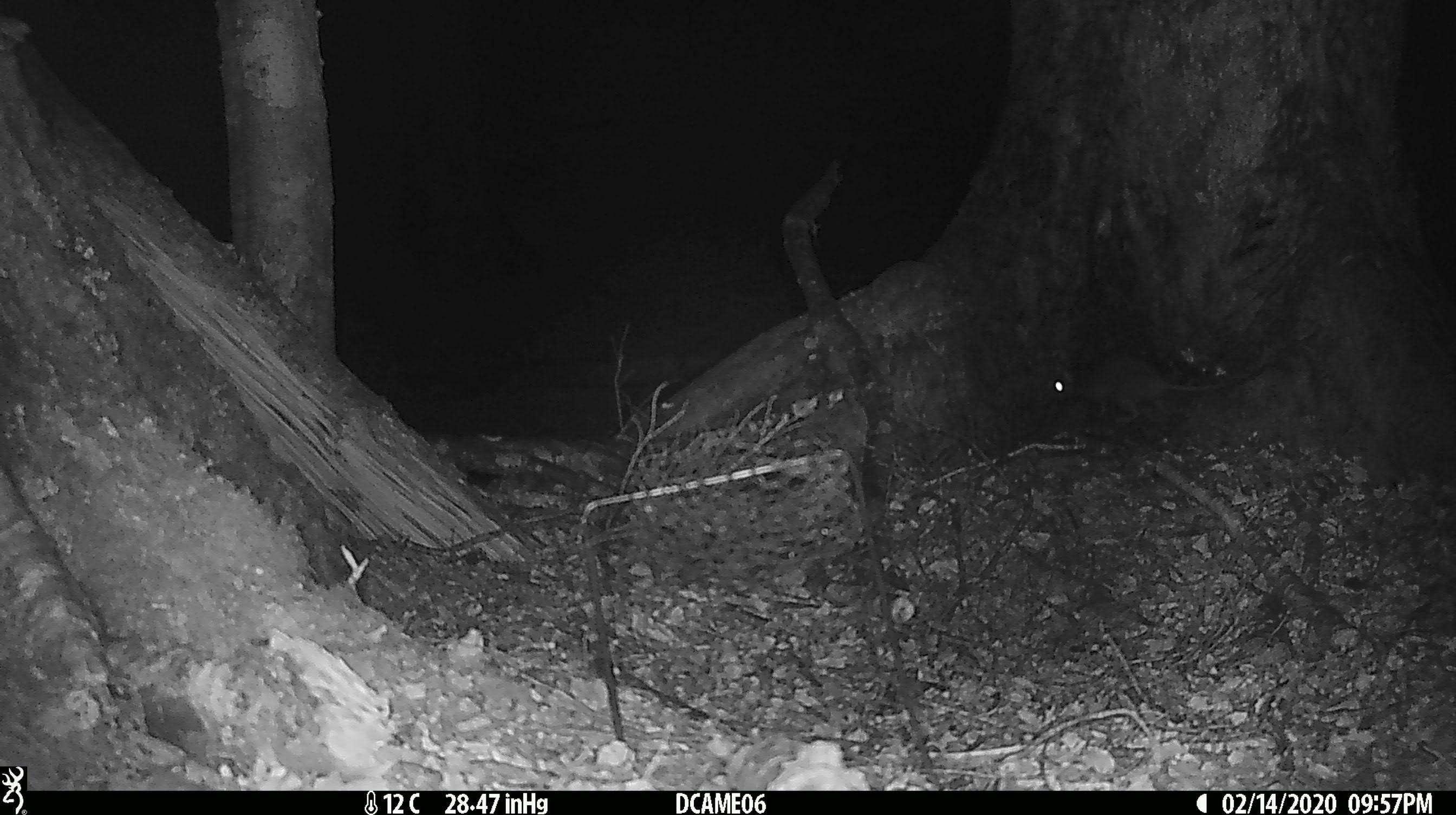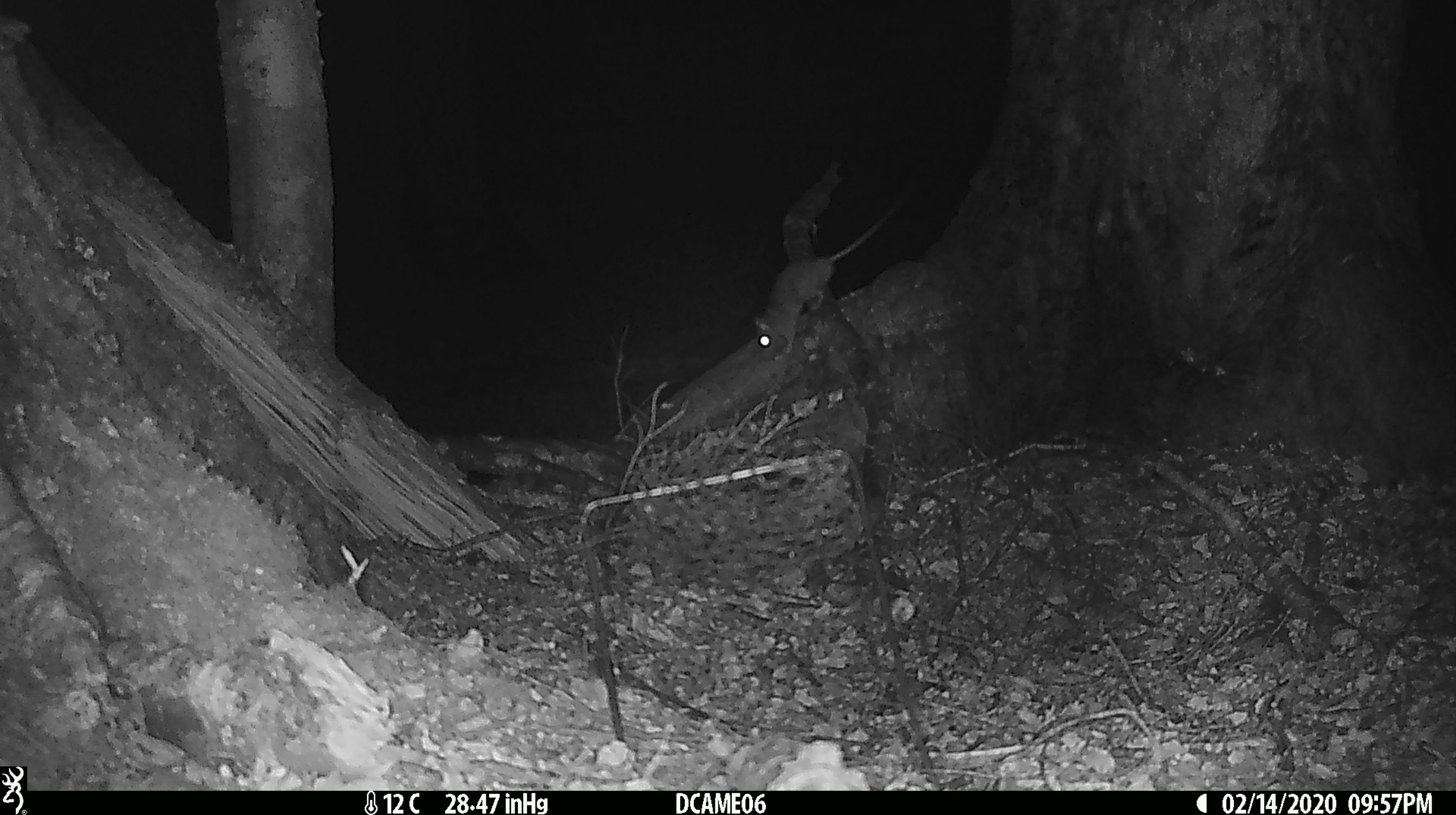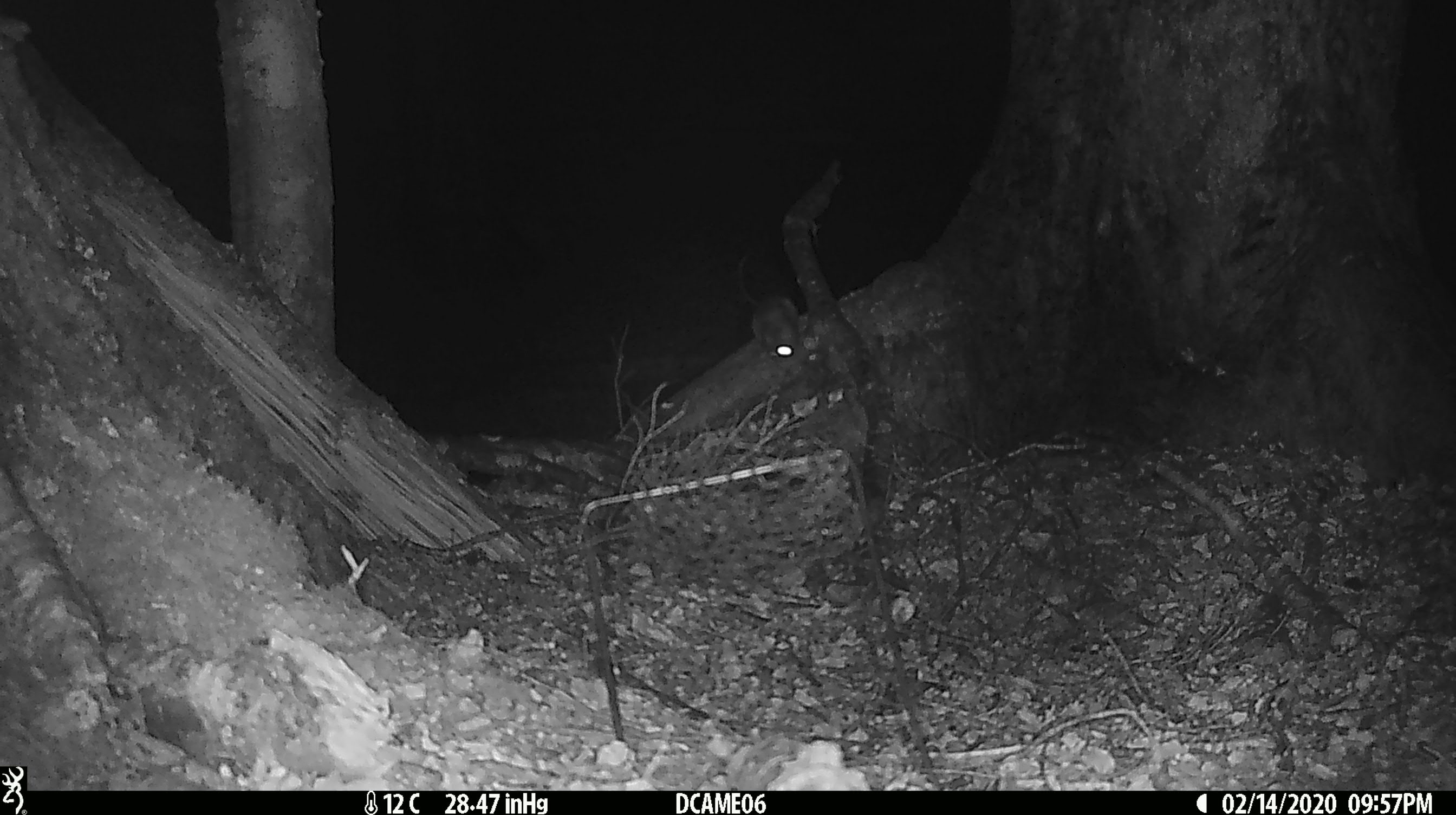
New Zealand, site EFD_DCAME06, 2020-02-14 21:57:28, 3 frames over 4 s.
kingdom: Animalia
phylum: Chordata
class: Mammalia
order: Rodentia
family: Muridae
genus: Rattus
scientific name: Rattus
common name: rat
Rat (Rattus).